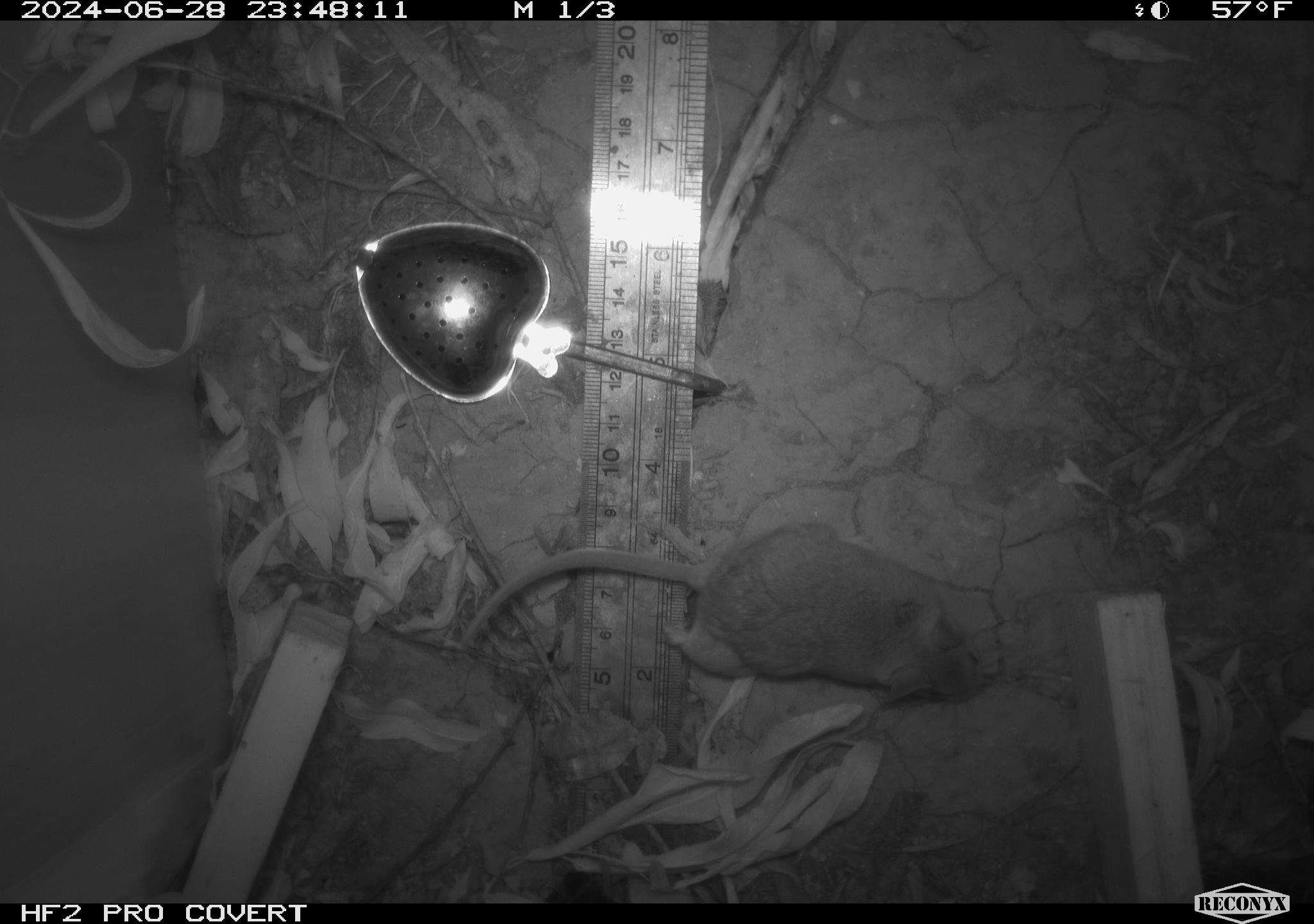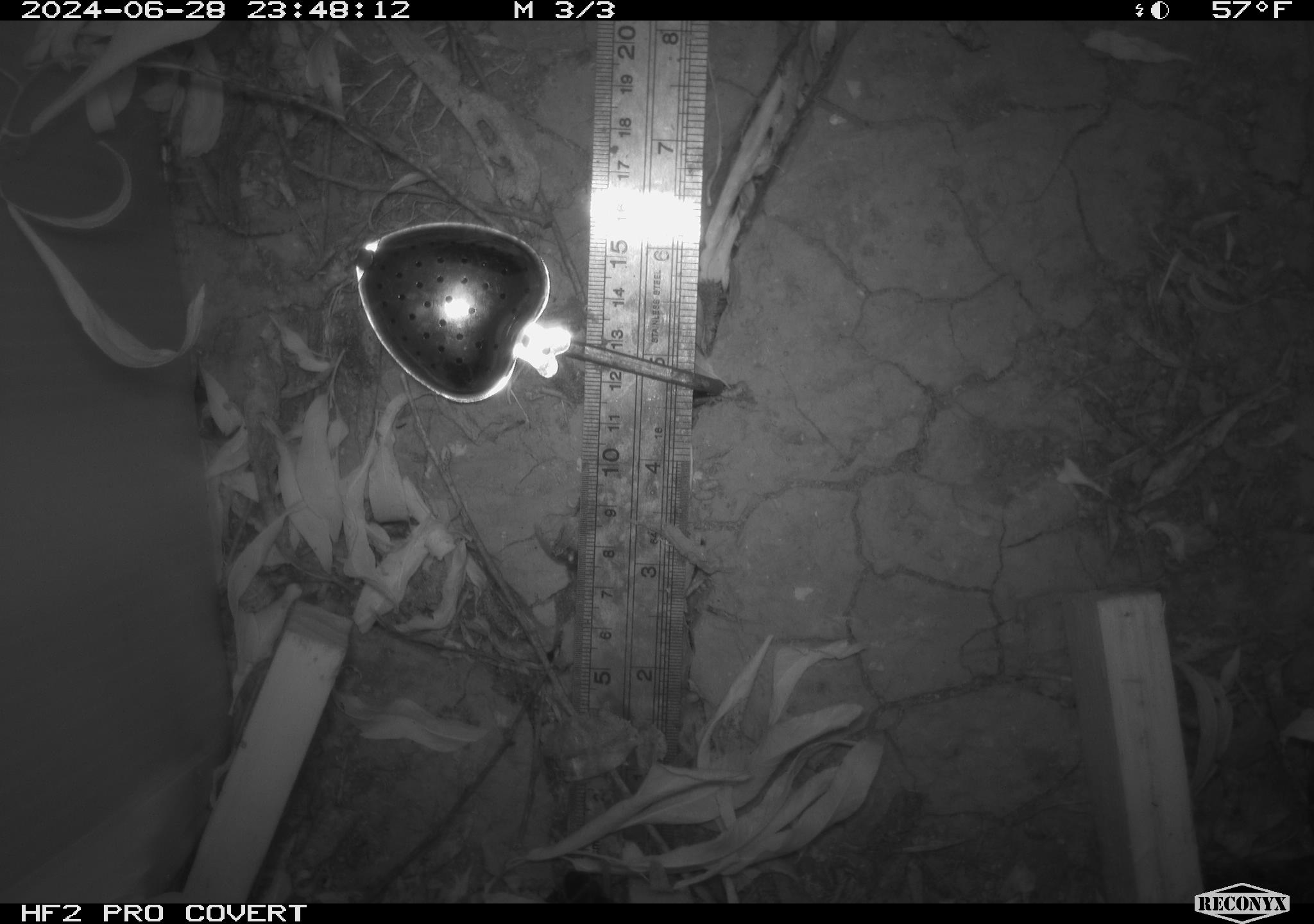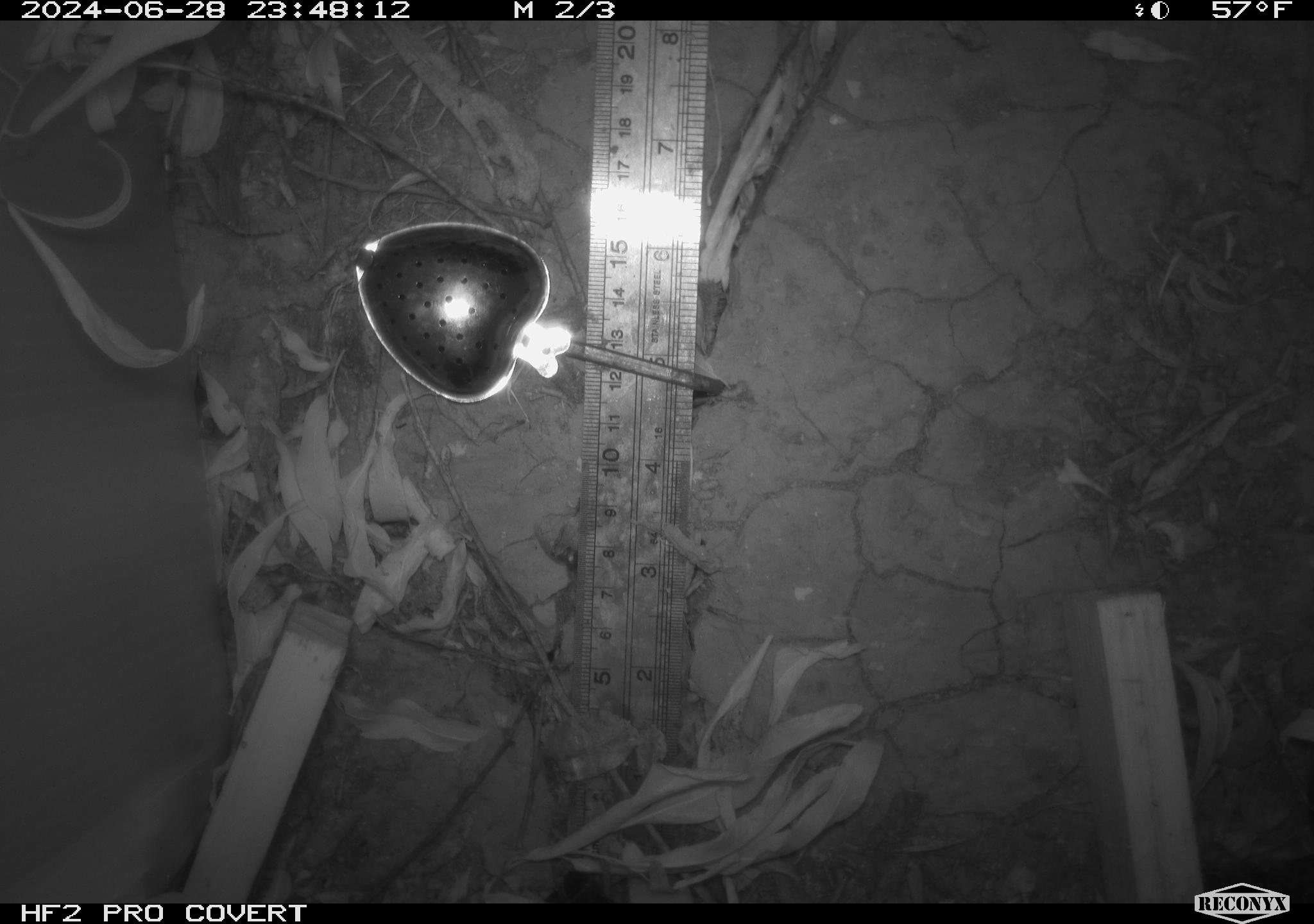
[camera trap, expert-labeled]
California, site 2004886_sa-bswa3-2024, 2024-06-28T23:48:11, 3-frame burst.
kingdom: Animalia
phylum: Chordata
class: Mammalia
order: Rodentia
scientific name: Rodentia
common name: mouse species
Mouse species (Rodentia).